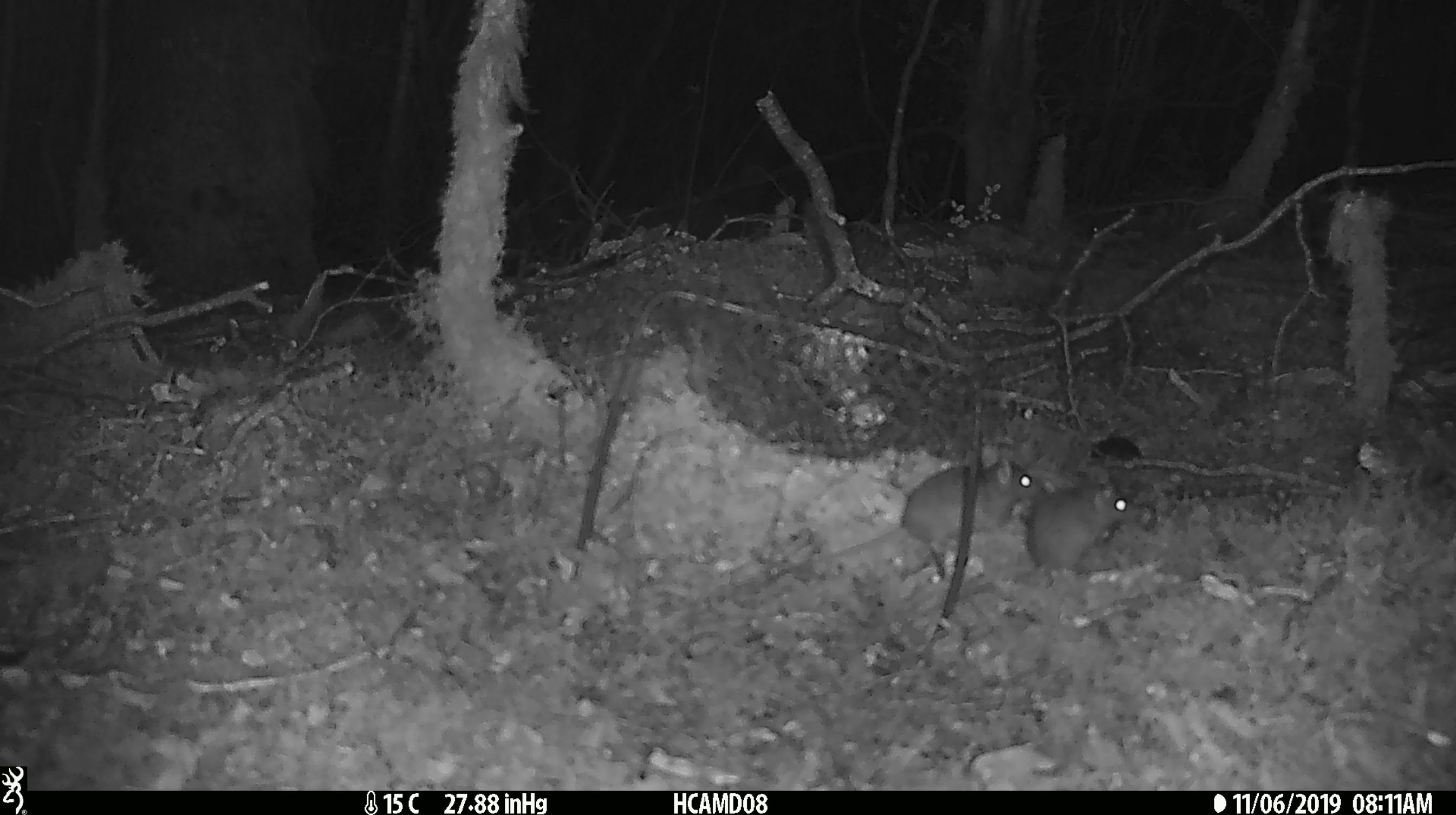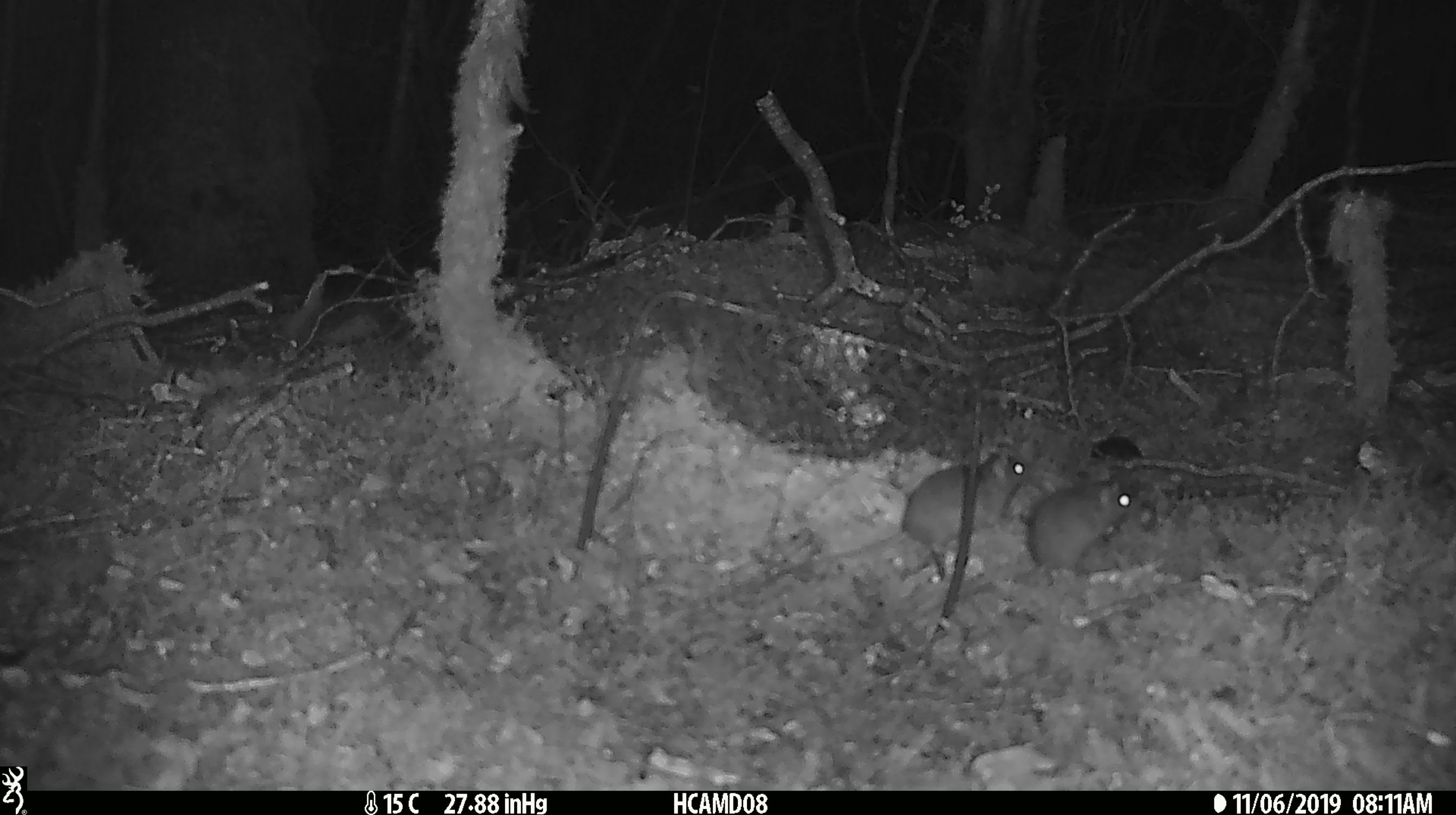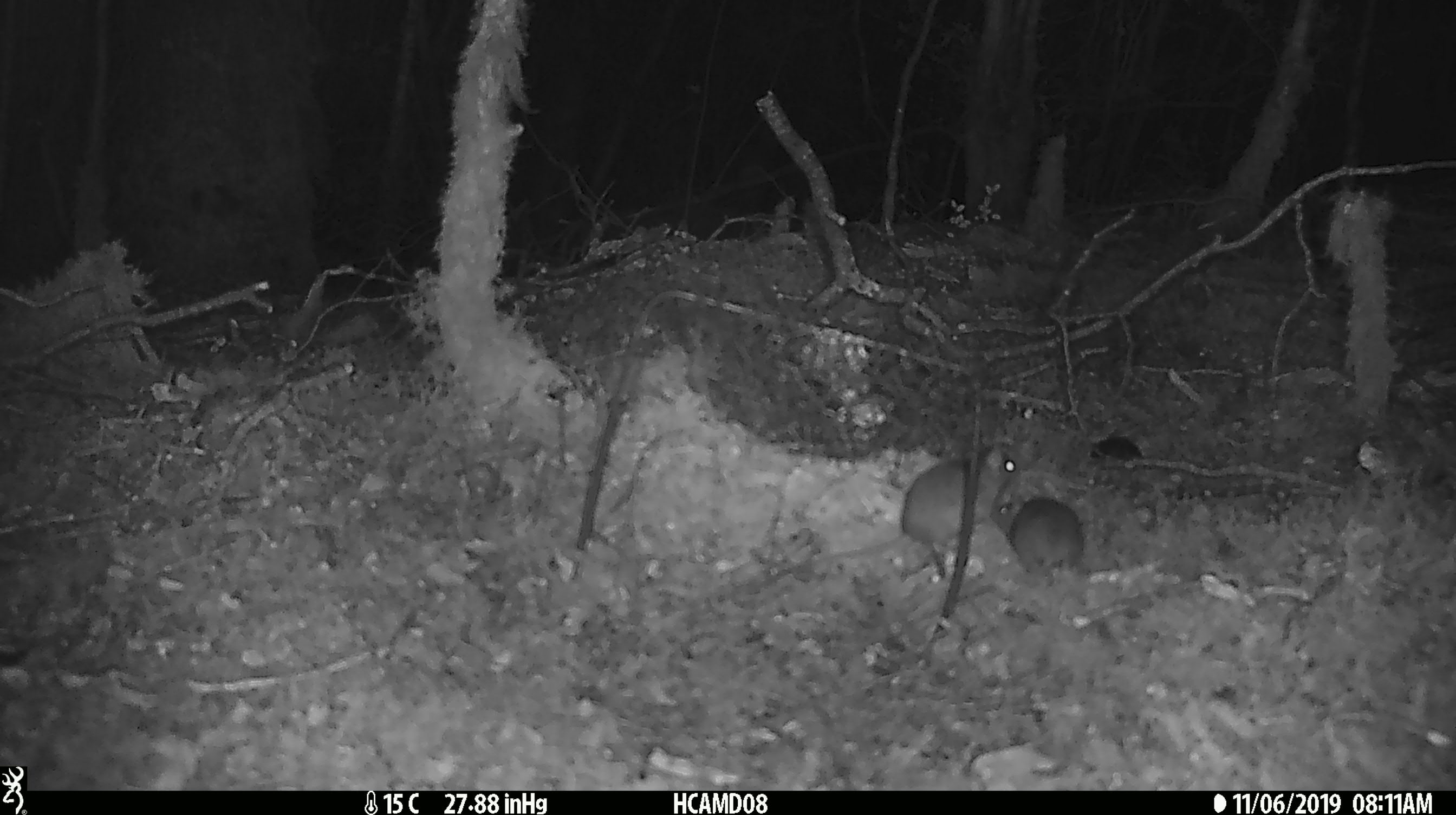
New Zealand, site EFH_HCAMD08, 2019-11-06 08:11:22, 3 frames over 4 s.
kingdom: Animalia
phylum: Chordata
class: Mammalia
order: Rodentia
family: Muridae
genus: Mus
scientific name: Mus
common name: mouse